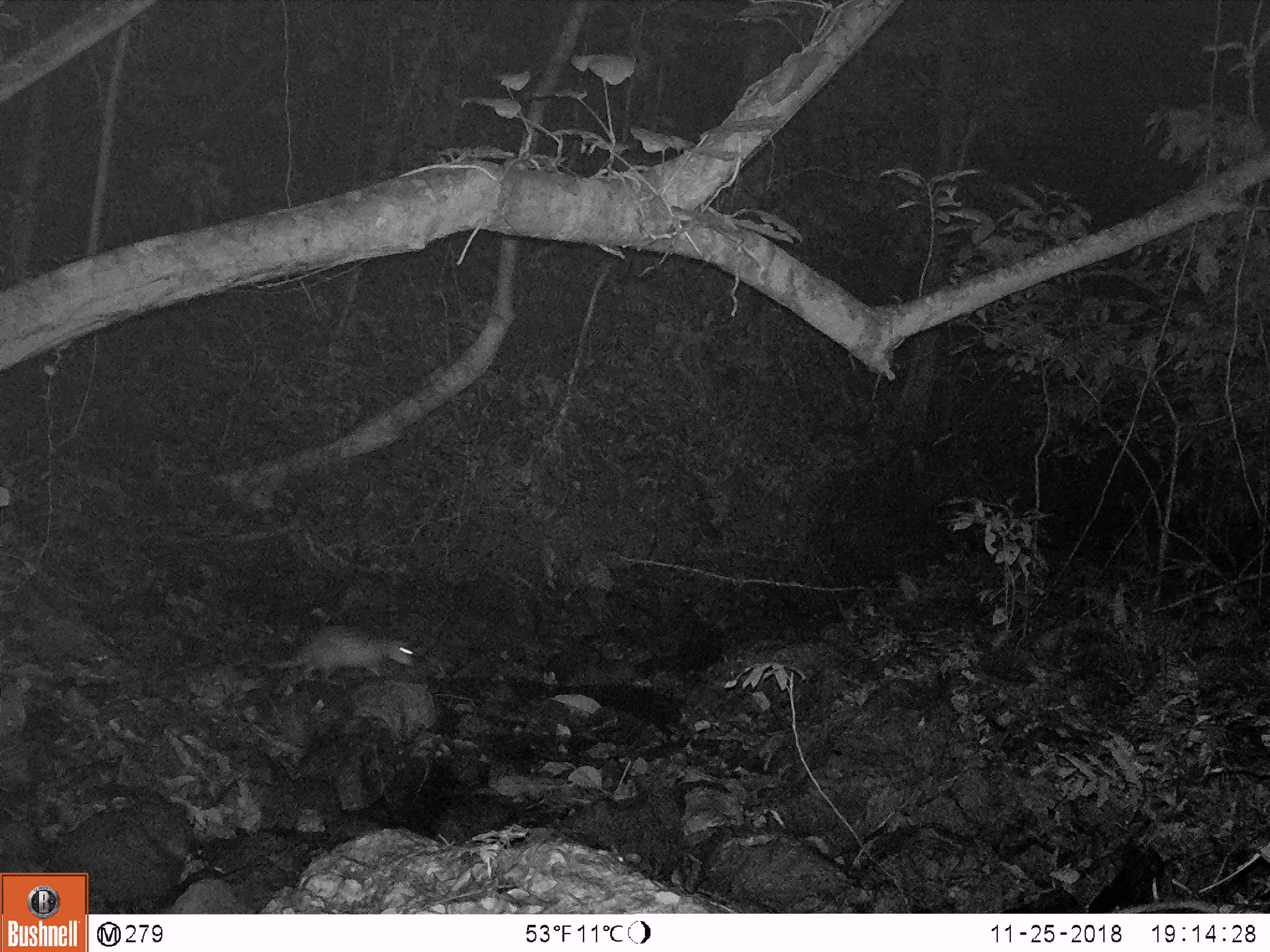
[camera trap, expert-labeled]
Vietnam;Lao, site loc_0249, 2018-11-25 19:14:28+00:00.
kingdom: Animalia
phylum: Chordata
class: Mammalia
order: Rodentia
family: Hystricidae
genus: Atherurus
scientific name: Atherurus macrourus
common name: asiatic brush-tailed porcupine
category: asiatic brush tailed porcupine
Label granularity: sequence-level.